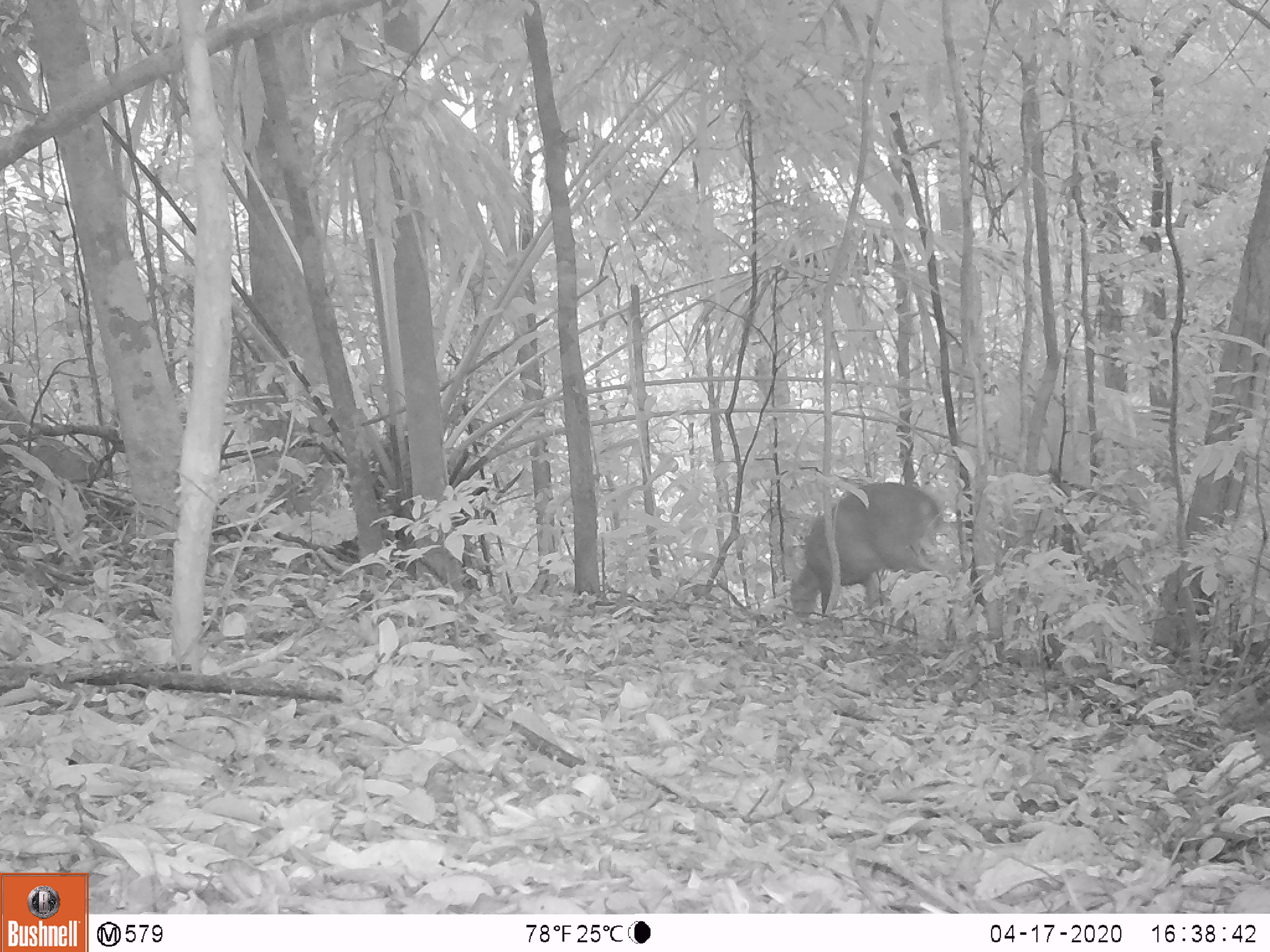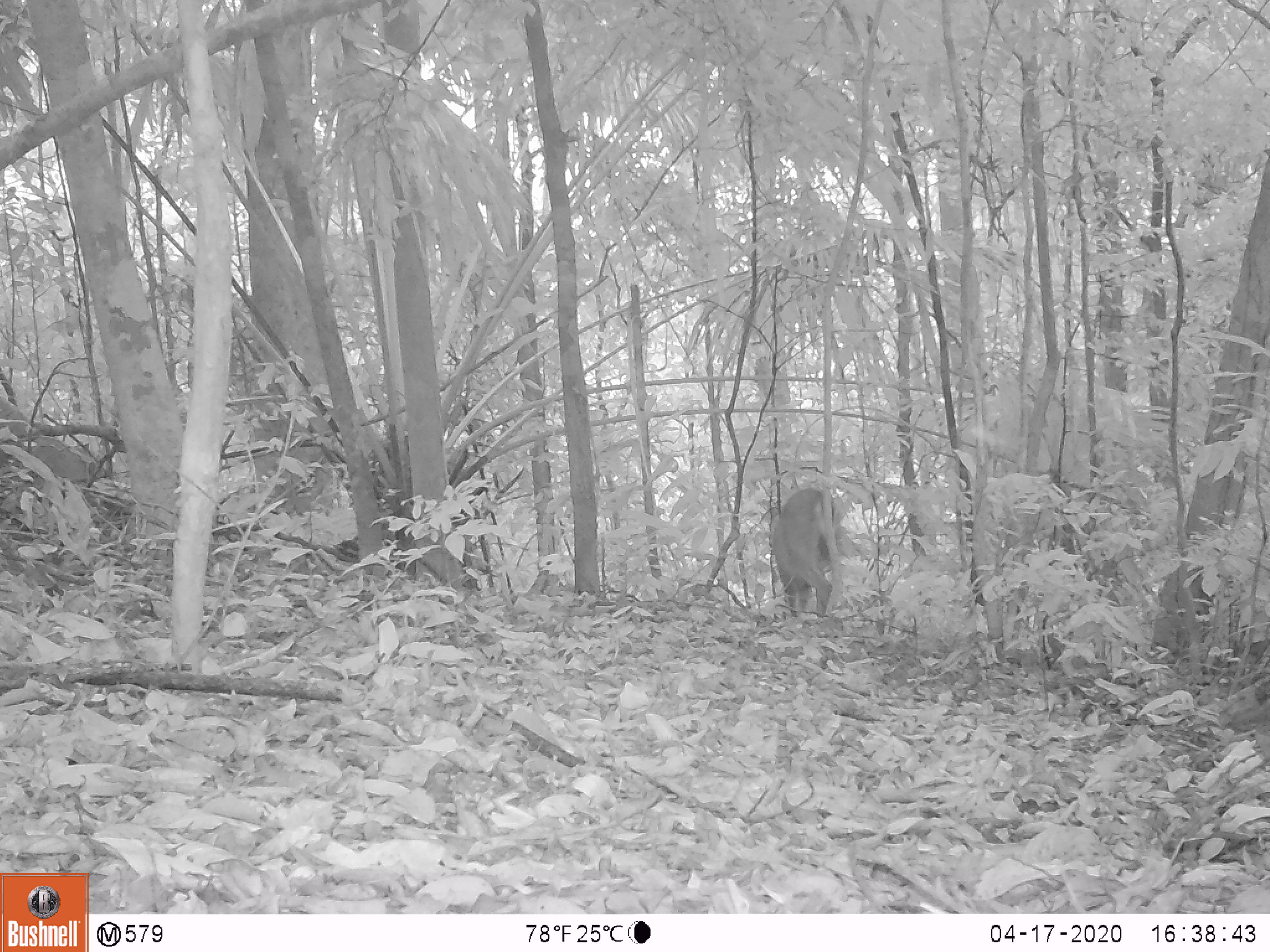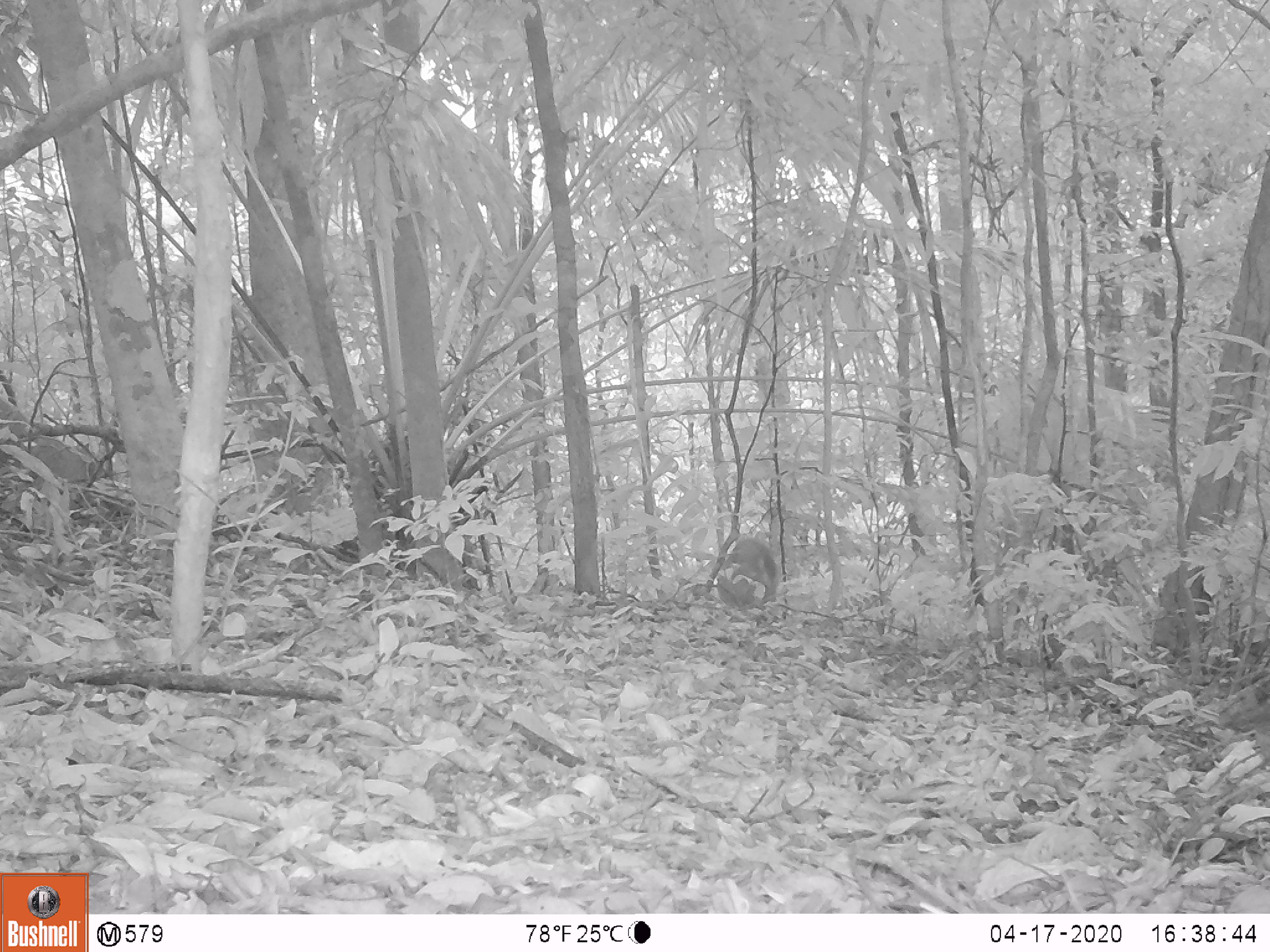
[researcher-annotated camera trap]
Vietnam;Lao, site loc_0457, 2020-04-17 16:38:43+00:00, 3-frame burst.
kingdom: Animalia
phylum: Chordata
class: Mammalia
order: Artiodactyla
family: Cervidae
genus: Muntiacus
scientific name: Muntiacus vuquangensis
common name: large-antlered muntjac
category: large antlered muntjac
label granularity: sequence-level